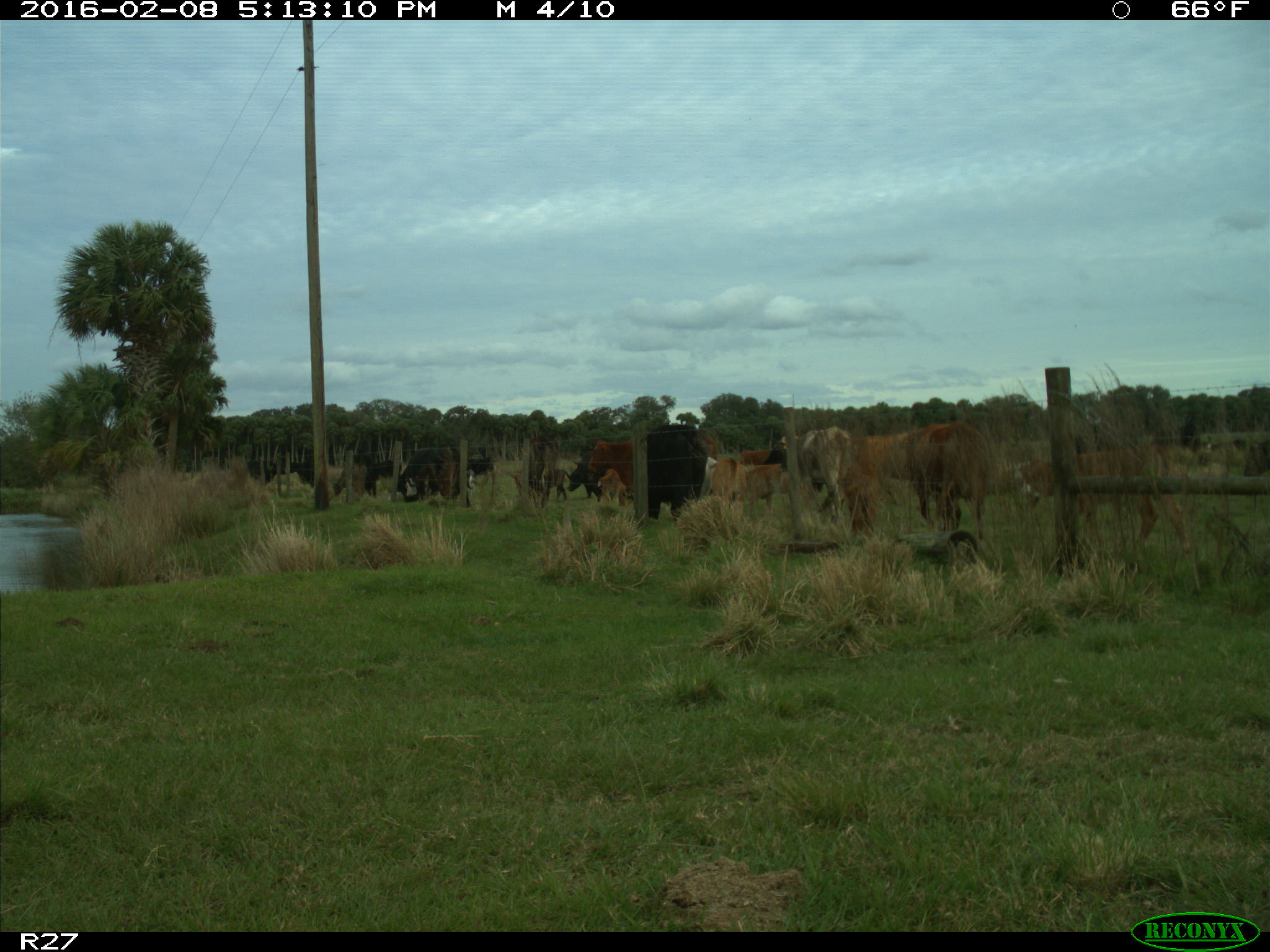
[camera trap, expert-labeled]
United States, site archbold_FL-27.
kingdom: Animalia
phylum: Chordata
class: Mammalia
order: Artiodactyla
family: Bovidae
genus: Bos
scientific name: Bos taurus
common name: domestic cow